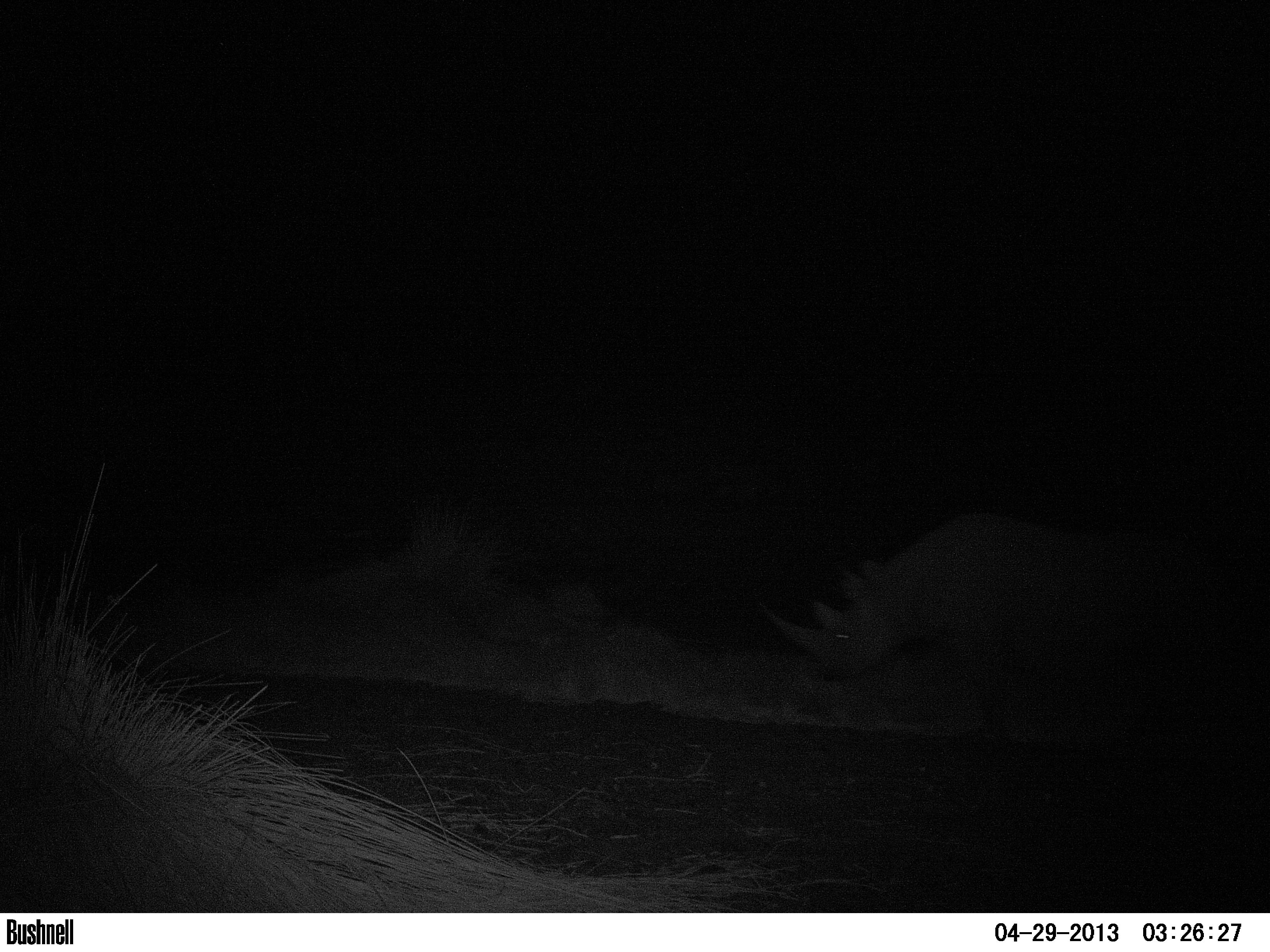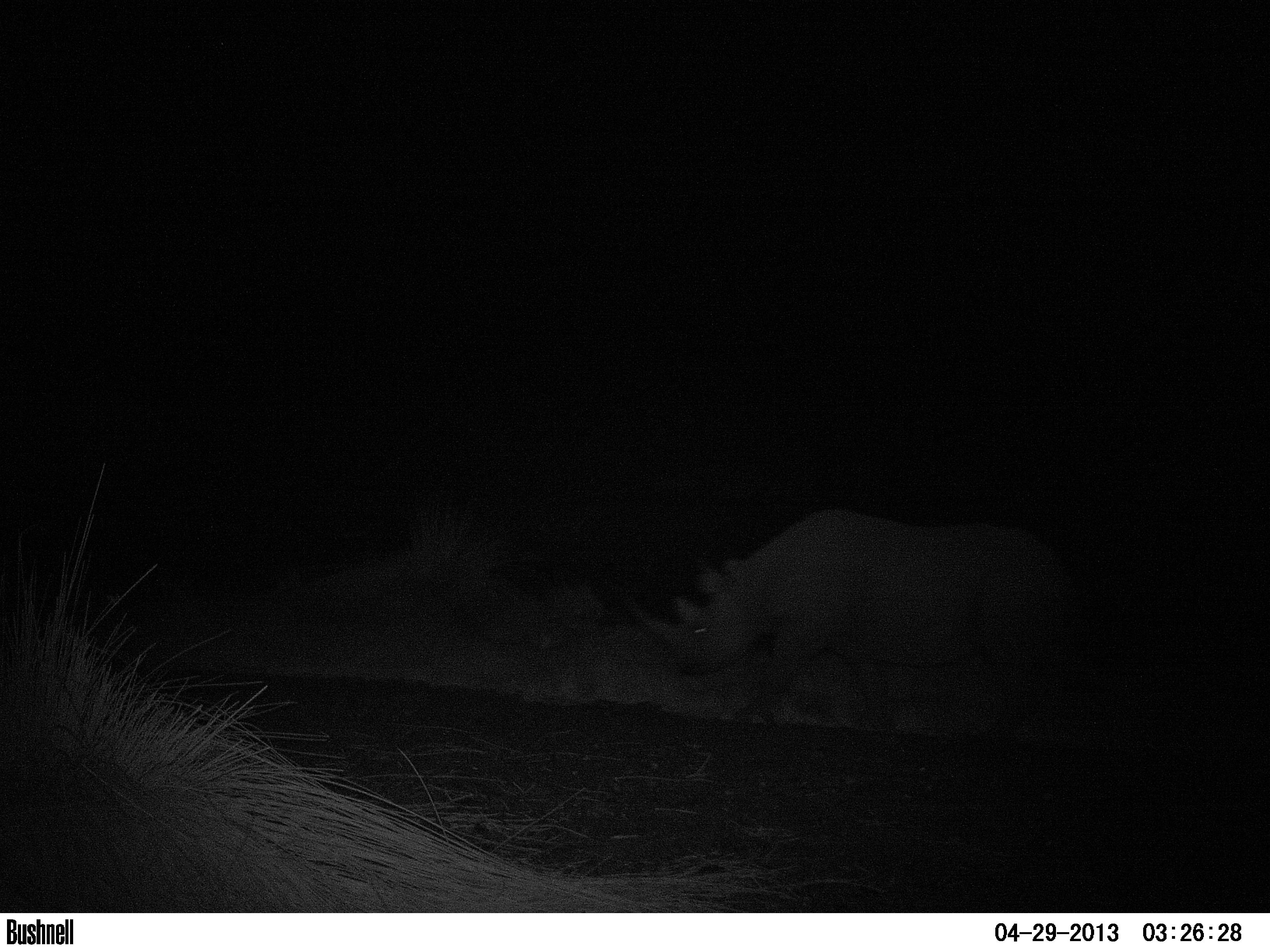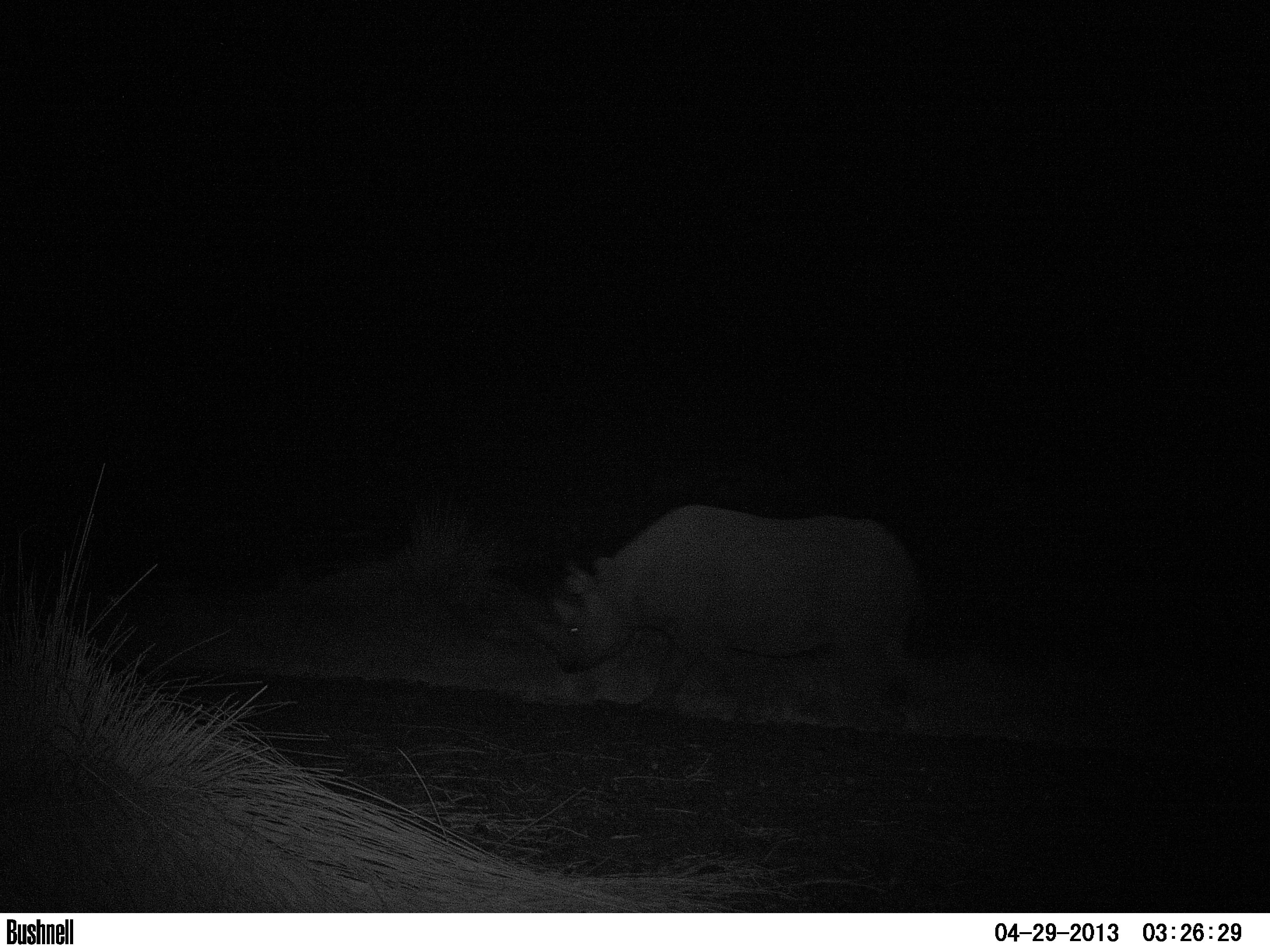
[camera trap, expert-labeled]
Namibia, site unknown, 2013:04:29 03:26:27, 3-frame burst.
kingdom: Animalia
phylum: Chordata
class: Mammalia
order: Perissodactyla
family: Rhinocerotidae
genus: Diceros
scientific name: Diceros bicornis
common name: black rhinoceros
Diceros bicornis (black rhinoceros).